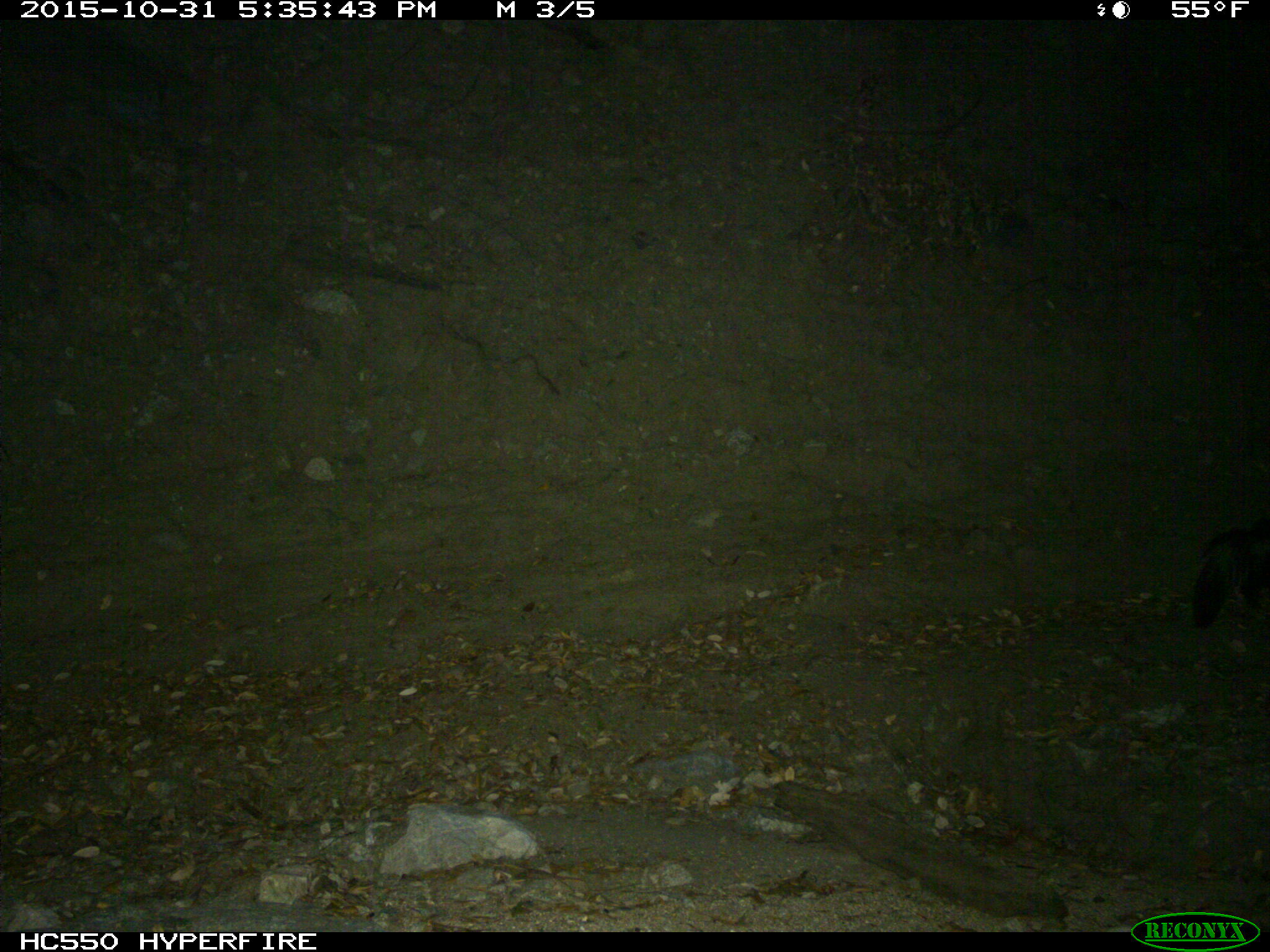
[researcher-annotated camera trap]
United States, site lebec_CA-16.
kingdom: Animalia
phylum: Chordata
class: Mammalia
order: Carnivora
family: Mephitidae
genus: Mephitis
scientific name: Mephitis mephitis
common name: striped skunk